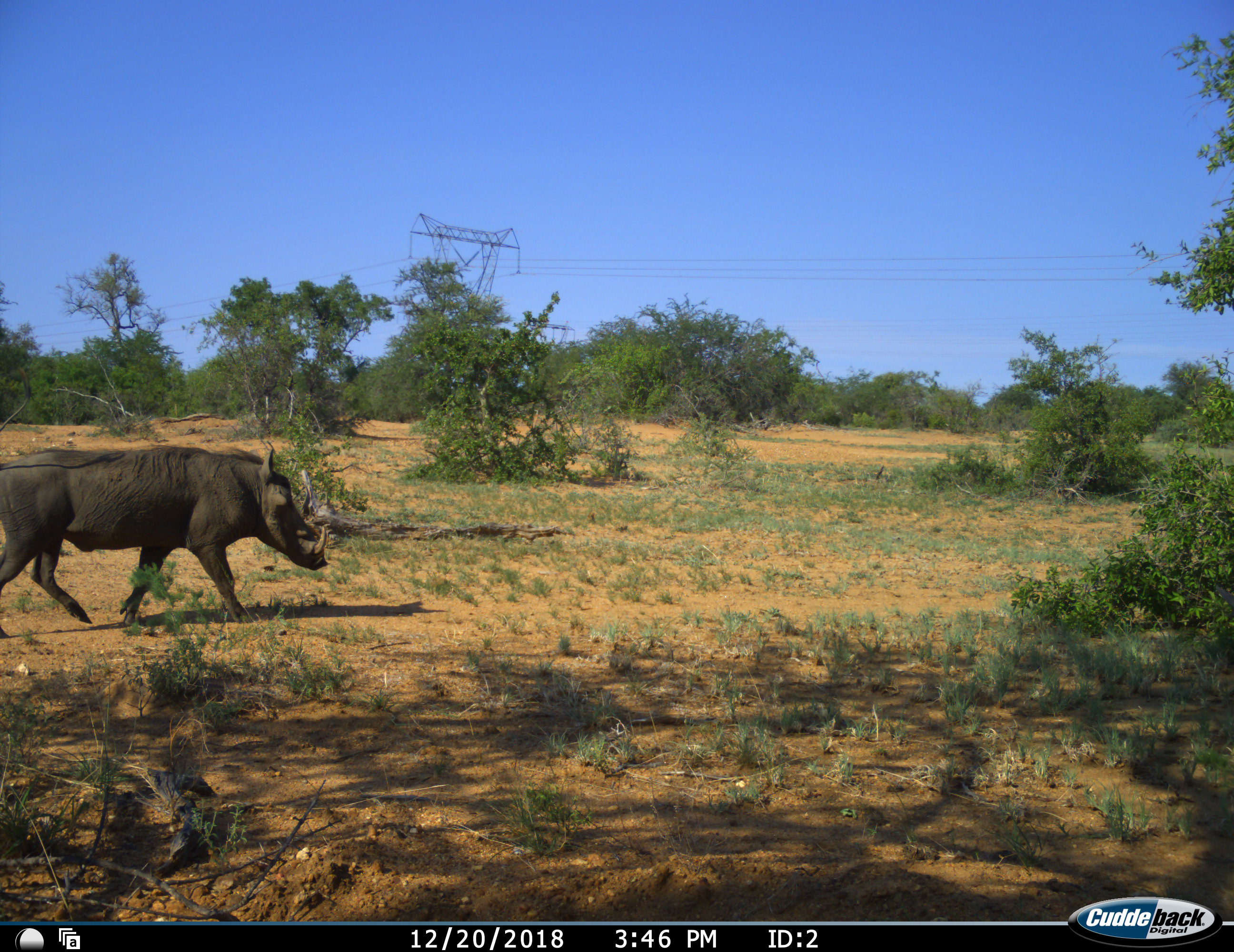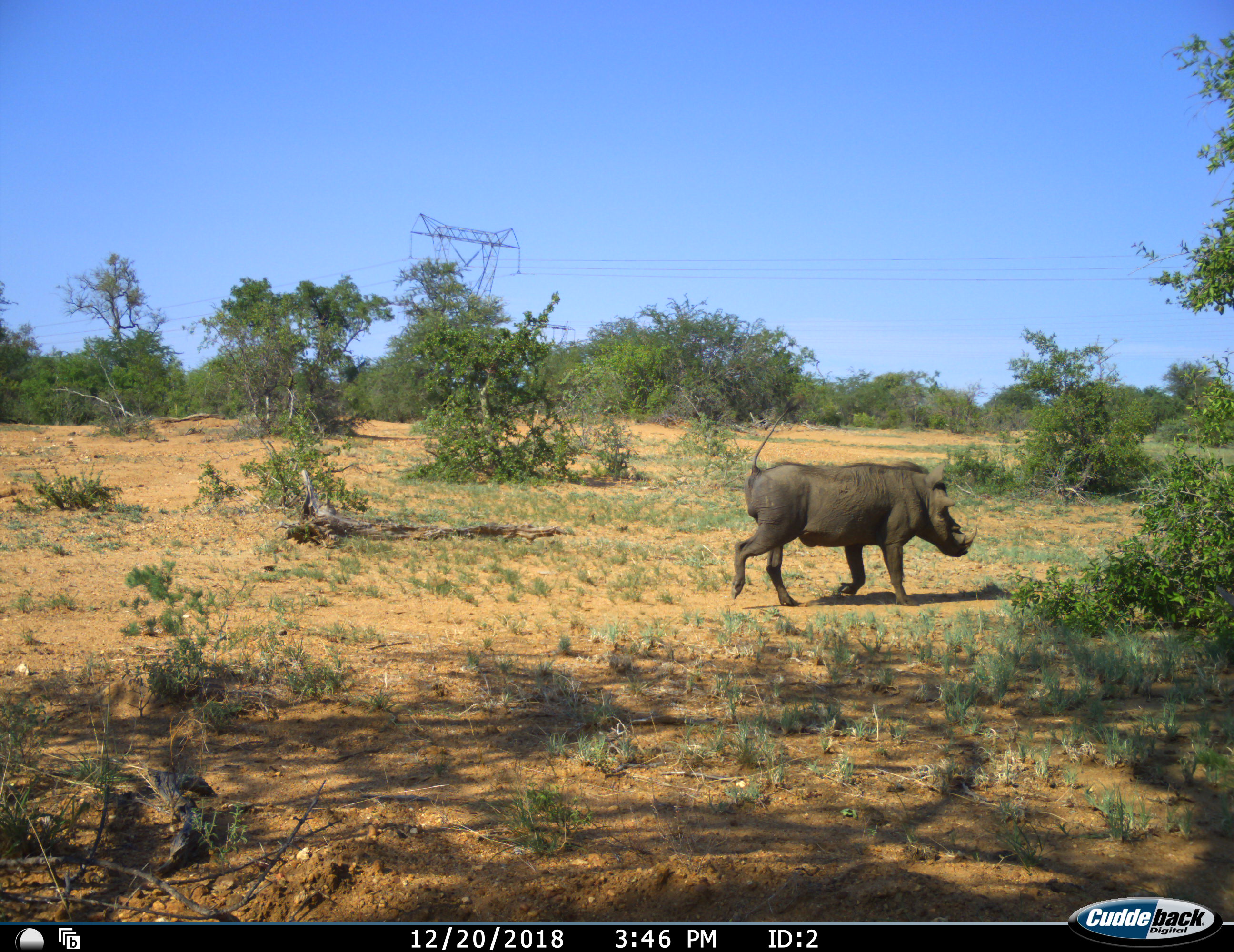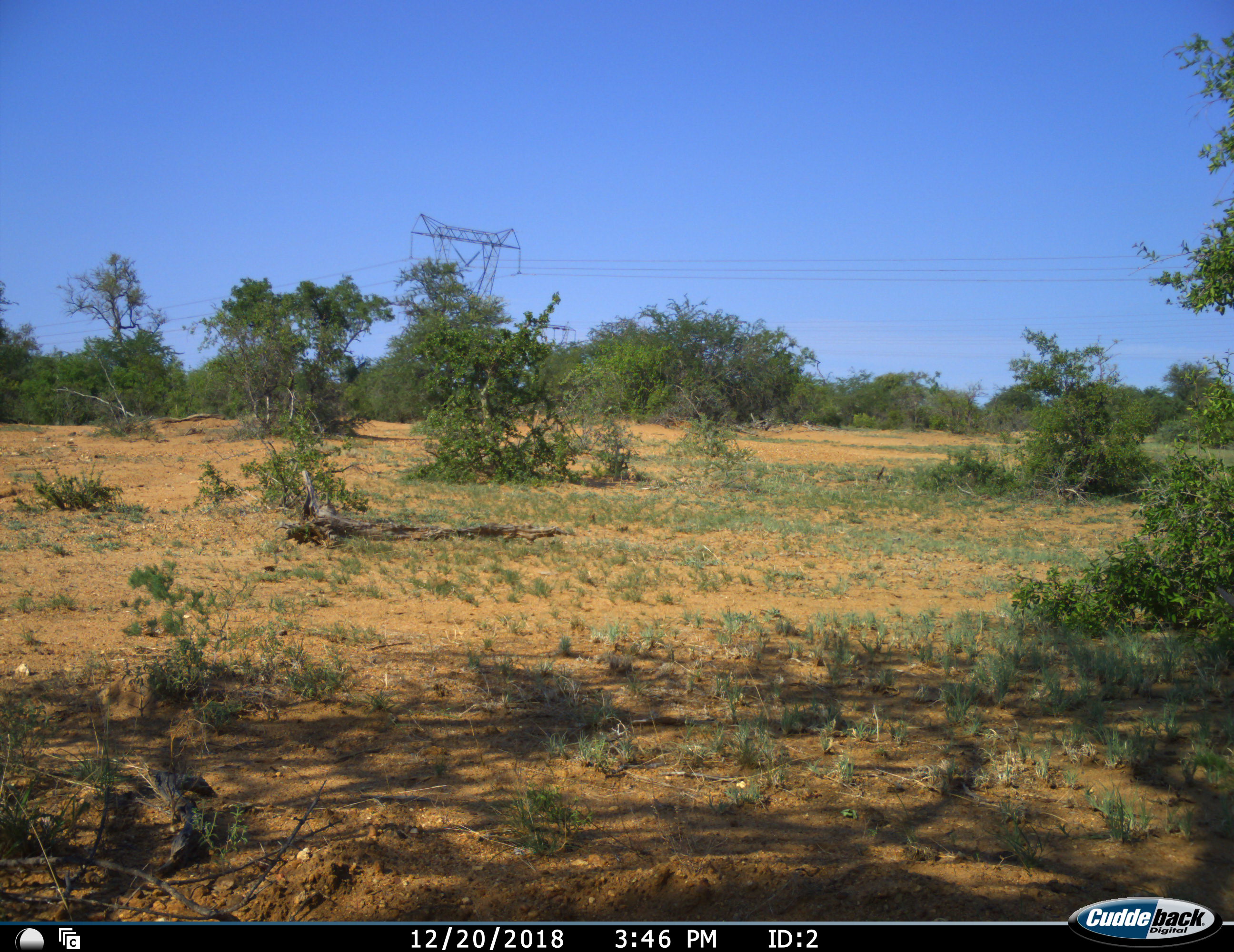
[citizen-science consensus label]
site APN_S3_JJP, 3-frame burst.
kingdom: Animalia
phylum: Chordata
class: Mammalia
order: Artiodactyla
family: Suidae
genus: Phacochoerus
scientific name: Phacochoerus africanus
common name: warthog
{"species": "warthog (Phacochoerus africanus)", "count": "1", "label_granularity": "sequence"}